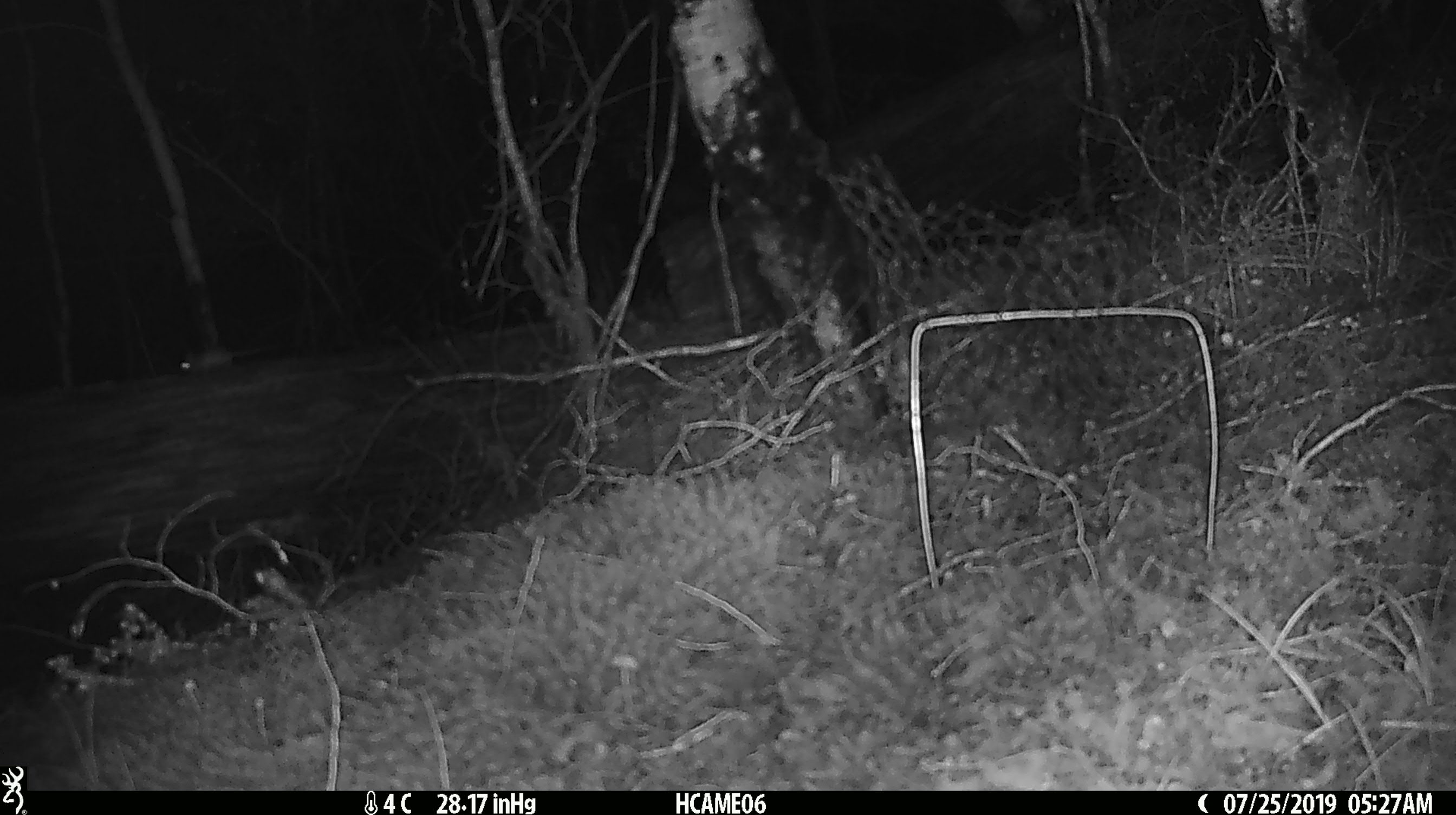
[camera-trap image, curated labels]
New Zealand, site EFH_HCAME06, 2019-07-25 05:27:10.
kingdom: Animalia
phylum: Chordata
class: Mammalia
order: Rodentia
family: Muridae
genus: Mus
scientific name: Mus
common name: mouse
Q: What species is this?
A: Mouse (Mus).